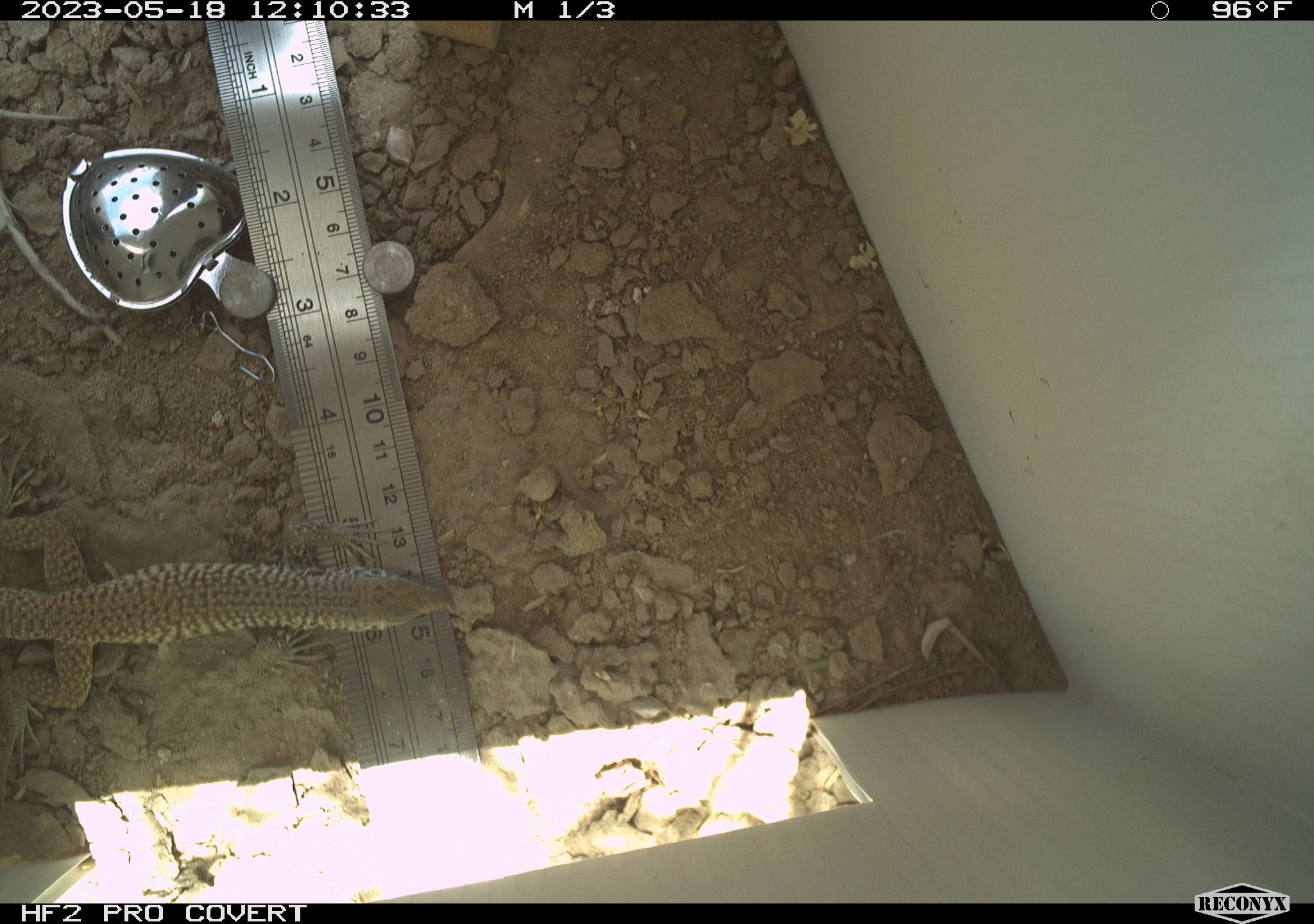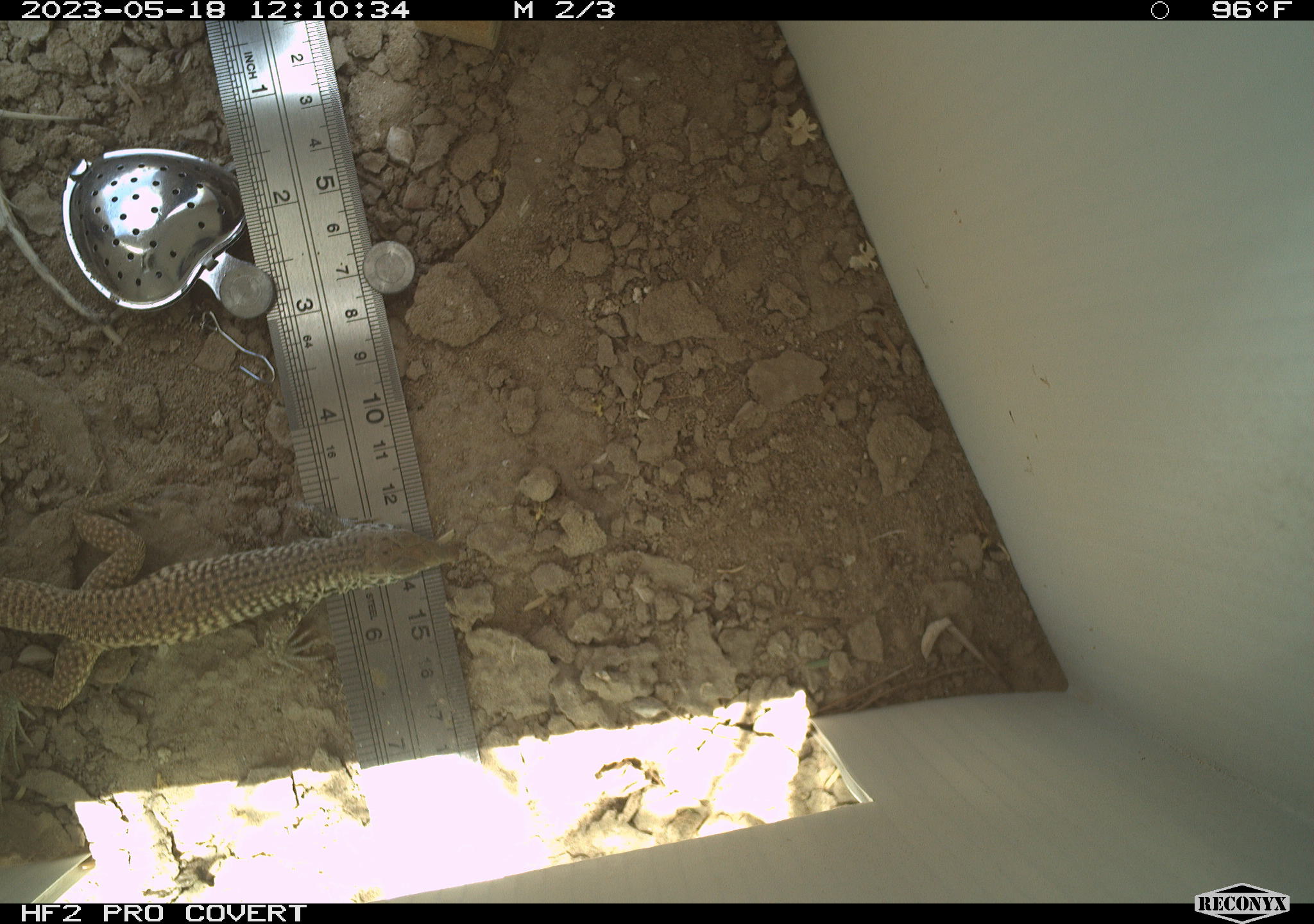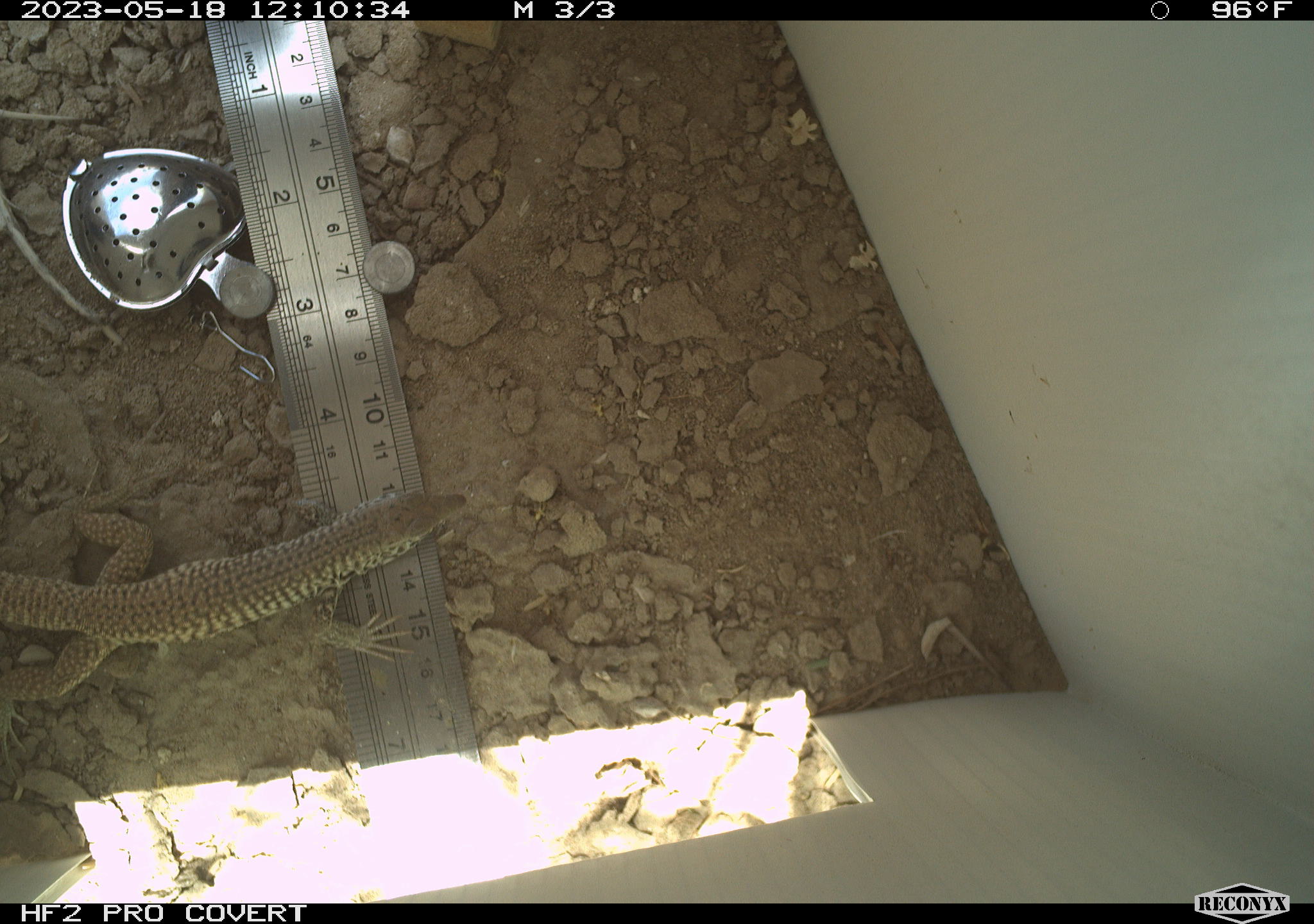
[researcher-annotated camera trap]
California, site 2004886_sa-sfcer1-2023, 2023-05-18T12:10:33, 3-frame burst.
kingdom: Animalia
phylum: Chordata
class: Reptilia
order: Squamata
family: Teiidae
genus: Aspidoscelis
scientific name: Aspidoscelis tigris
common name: western whiptail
Western whiptail (Aspidoscelis tigris).